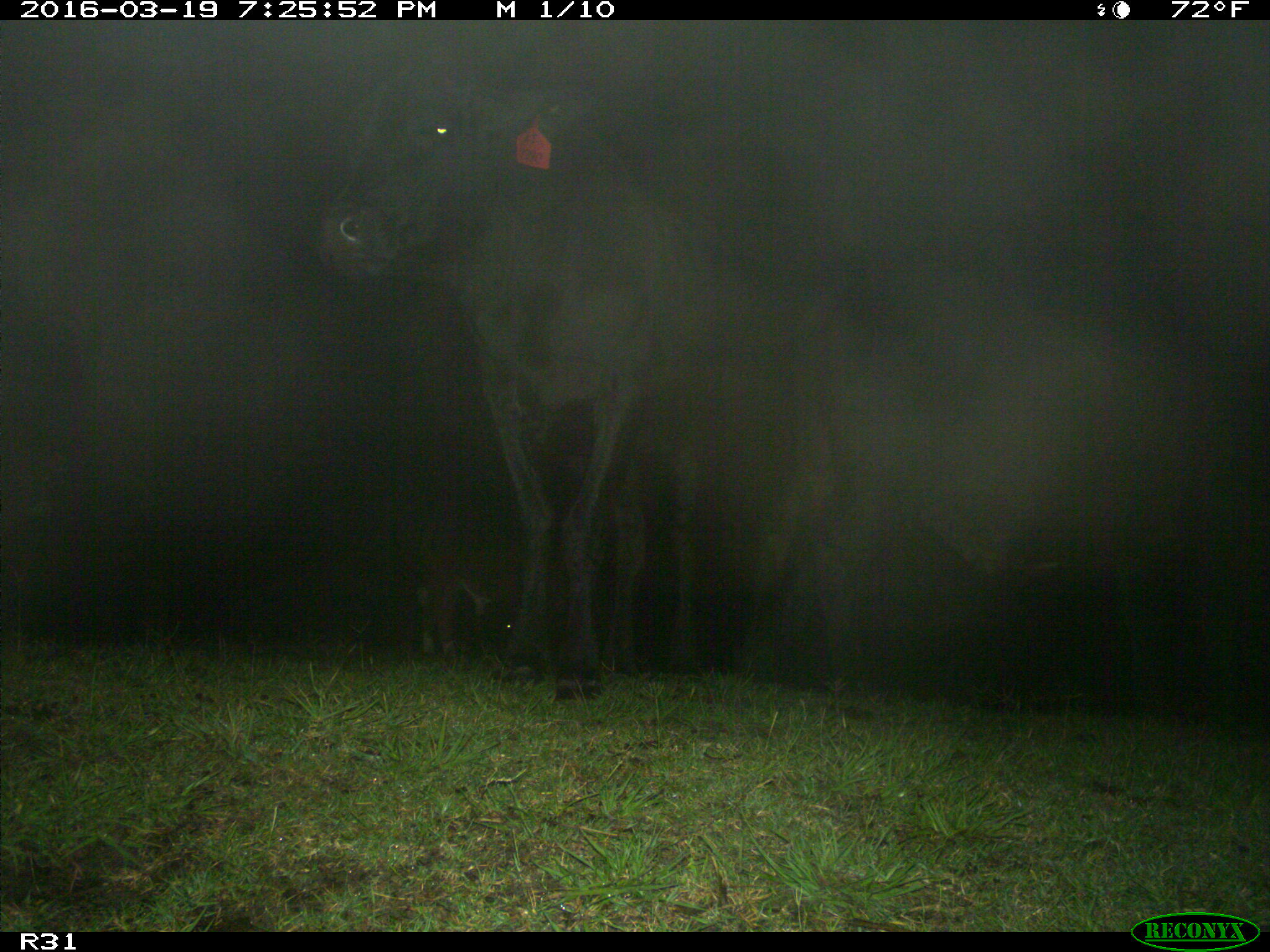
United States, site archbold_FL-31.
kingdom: Animalia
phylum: Chordata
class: Mammalia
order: Artiodactyla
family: Bovidae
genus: Bos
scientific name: Bos taurus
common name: domestic cow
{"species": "Bos taurus (domestic cow)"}